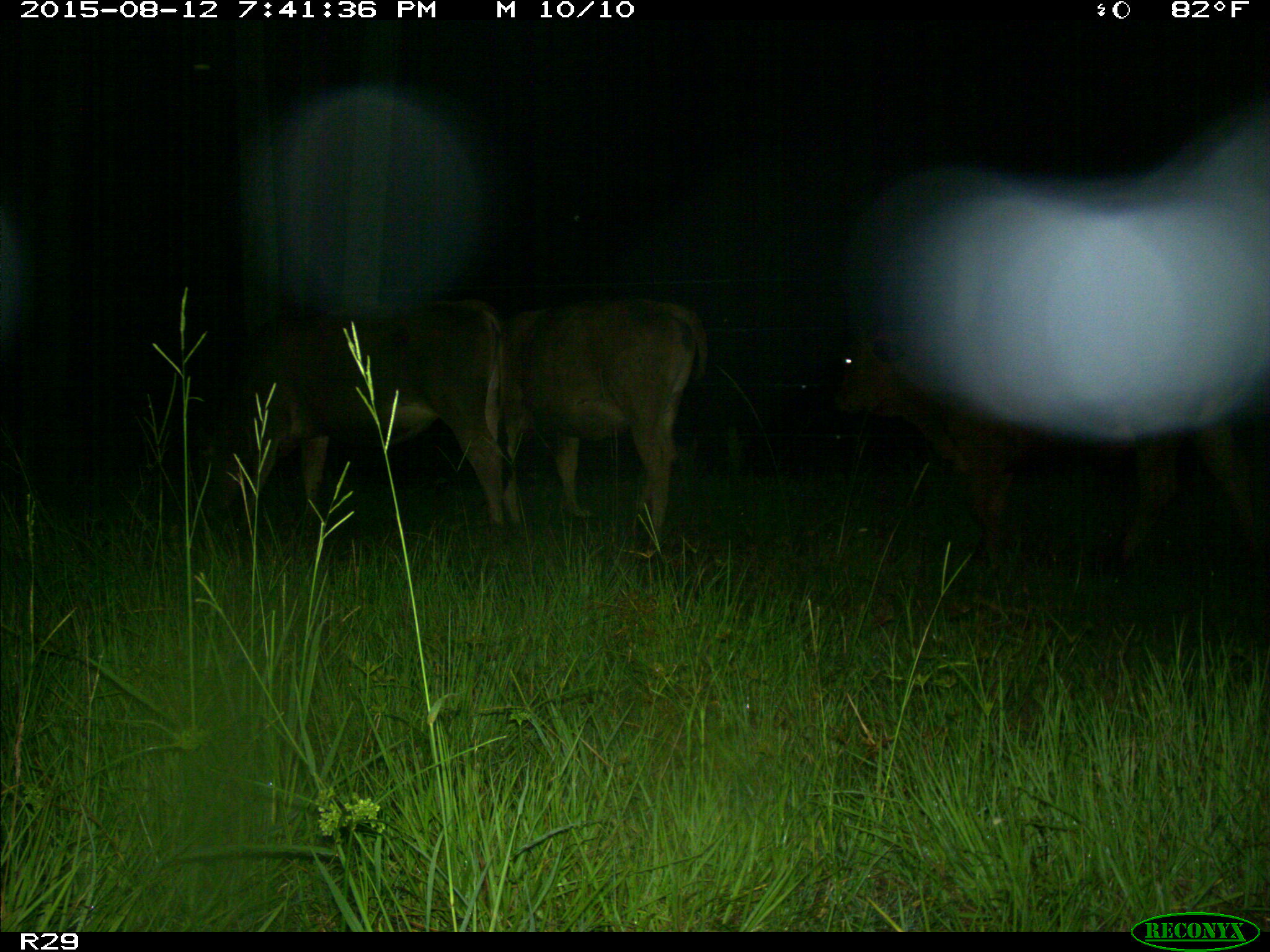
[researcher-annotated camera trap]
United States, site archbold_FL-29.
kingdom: Animalia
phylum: Chordata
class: Mammalia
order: Artiodactyla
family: Bovidae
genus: Bos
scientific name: Bos taurus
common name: domestic cow